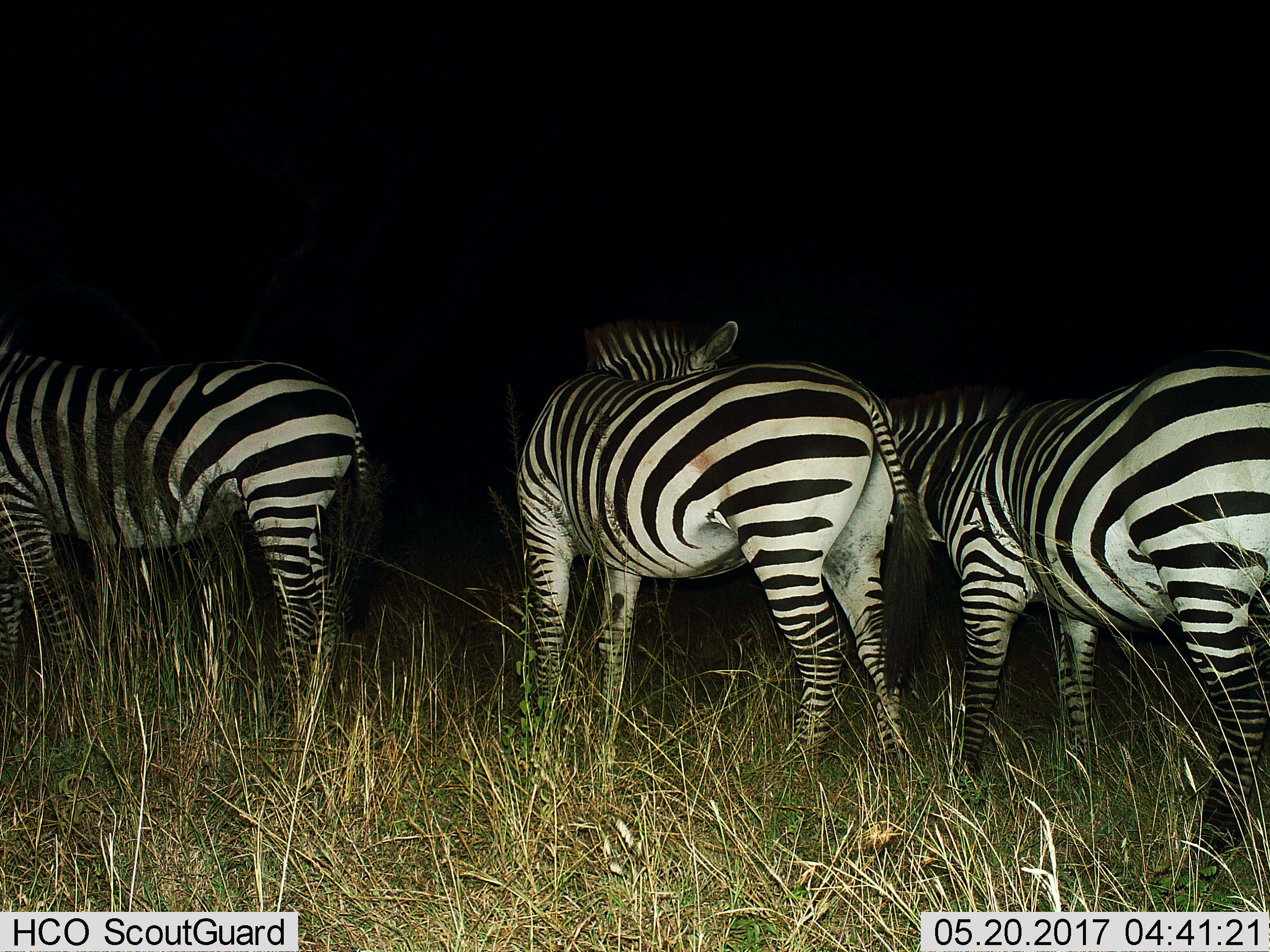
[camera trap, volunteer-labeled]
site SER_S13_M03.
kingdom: Animalia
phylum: Chordata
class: Mammalia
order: Perissodactyla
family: Equidae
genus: Equus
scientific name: Equus quagga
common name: plains zebra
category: zebraplains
Zebraplains (plains zebra) (Equus quagga), count 3. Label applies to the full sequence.